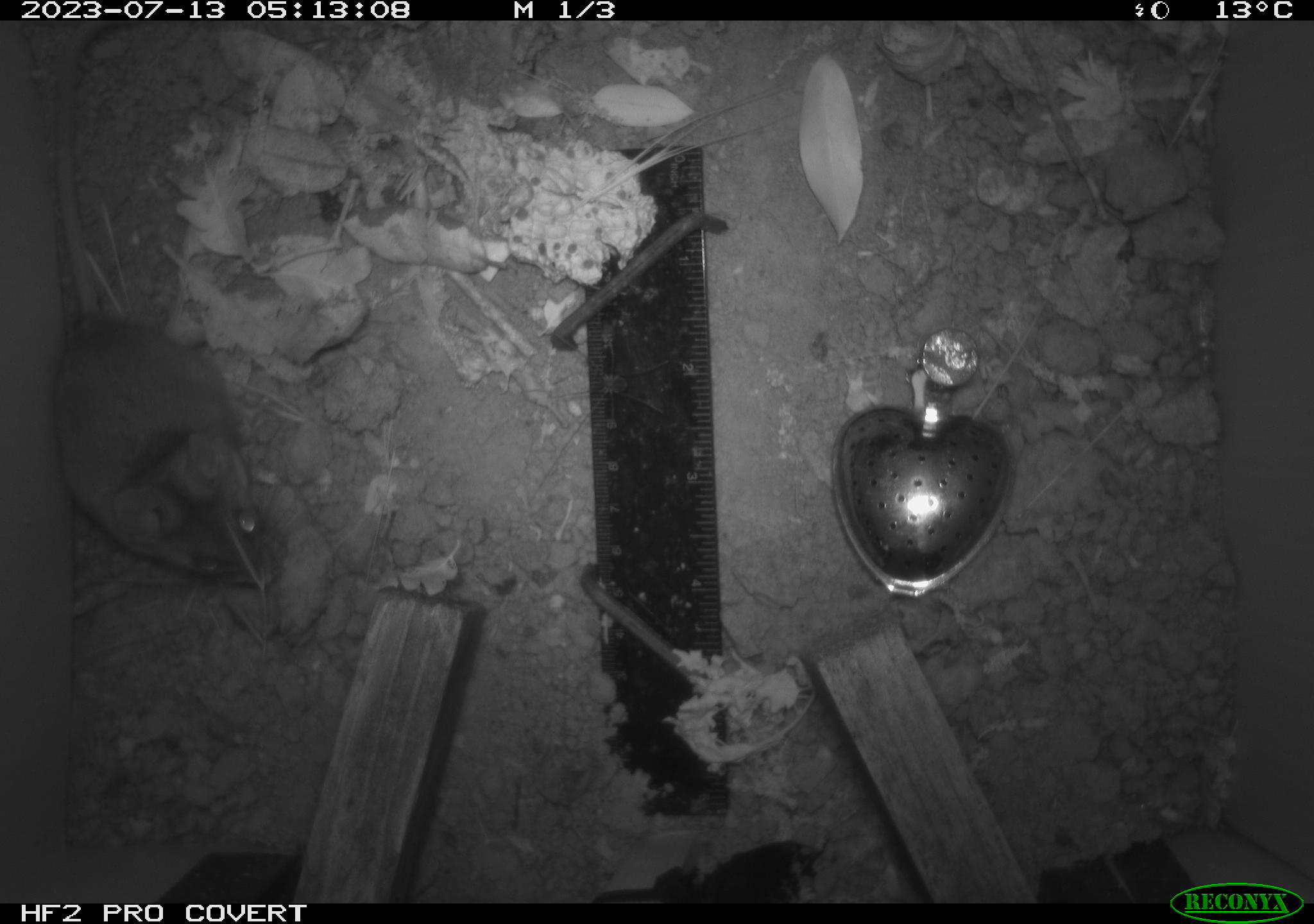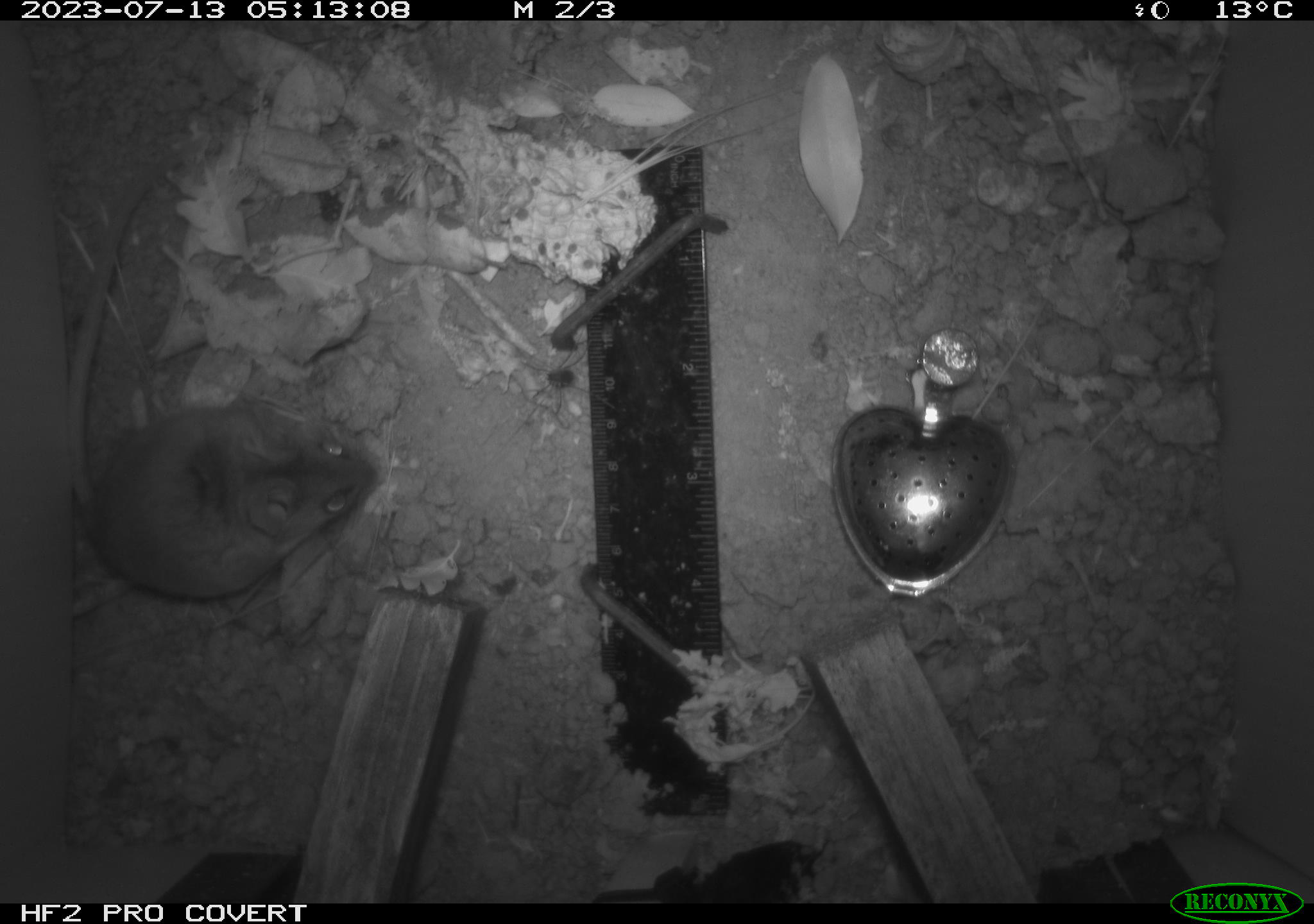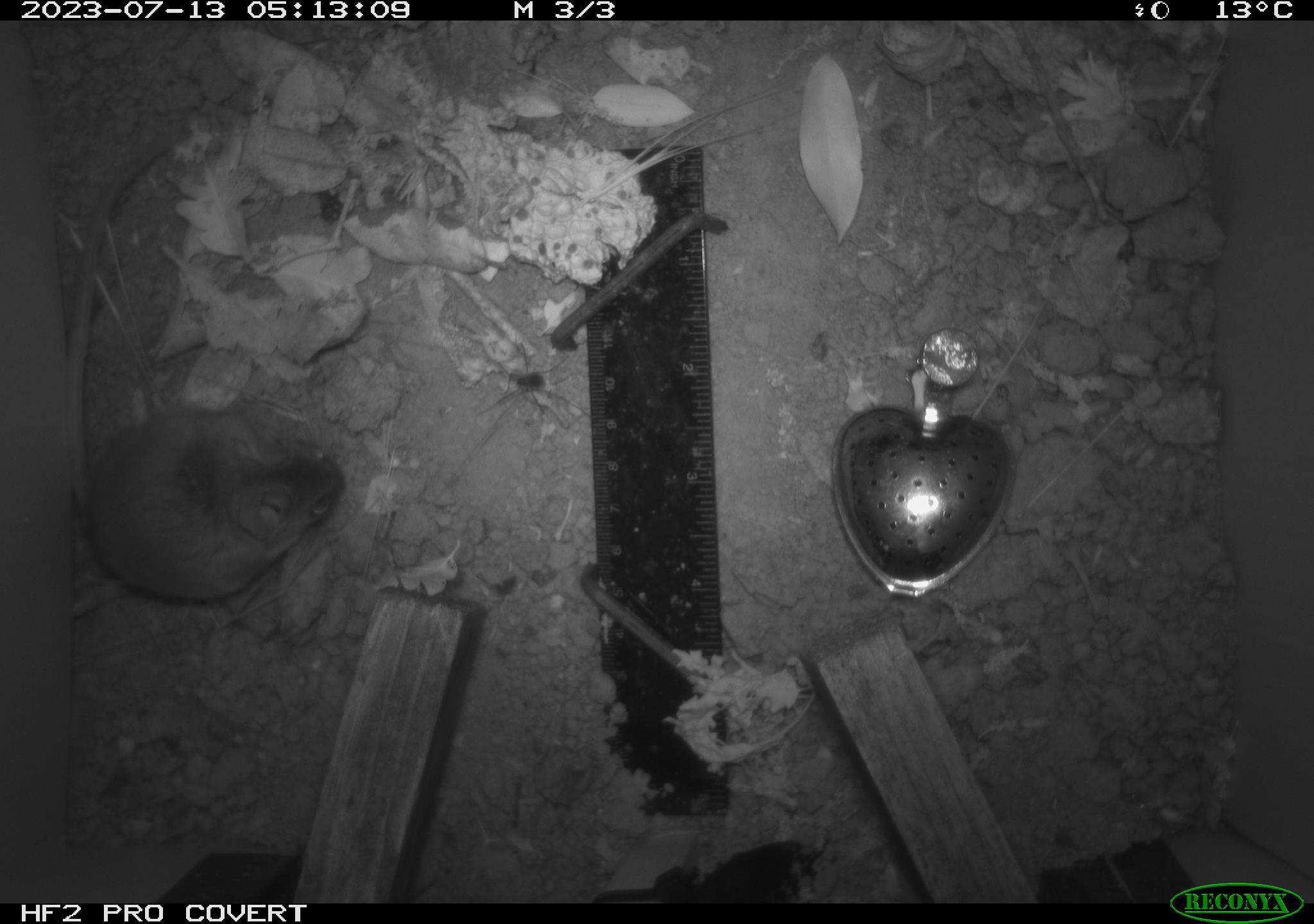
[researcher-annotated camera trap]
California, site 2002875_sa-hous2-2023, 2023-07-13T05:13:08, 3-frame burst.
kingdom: Animalia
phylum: Chordata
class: Mammalia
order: Rodentia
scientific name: Rodentia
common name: mouse species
Mouse species (Rodentia).